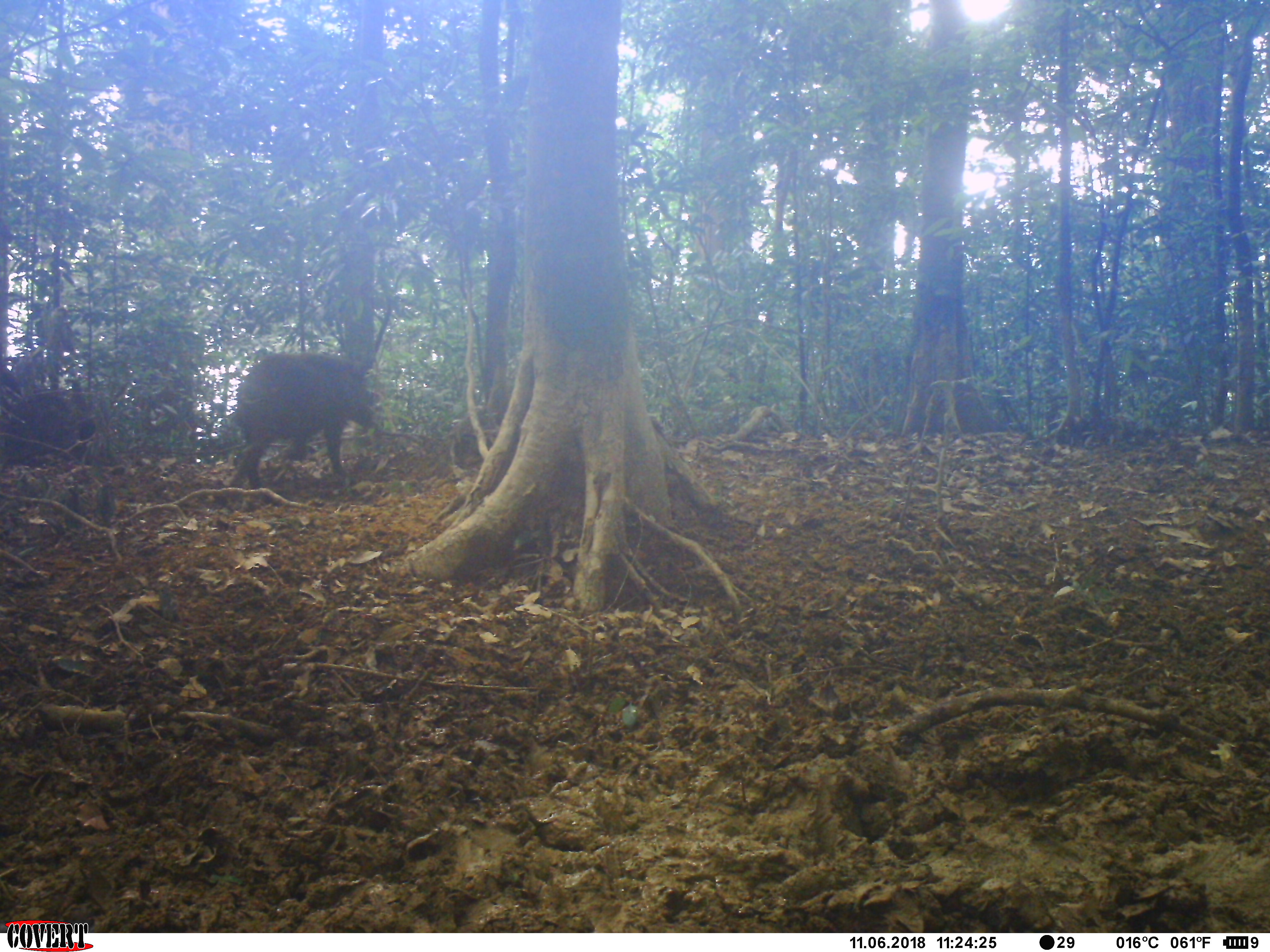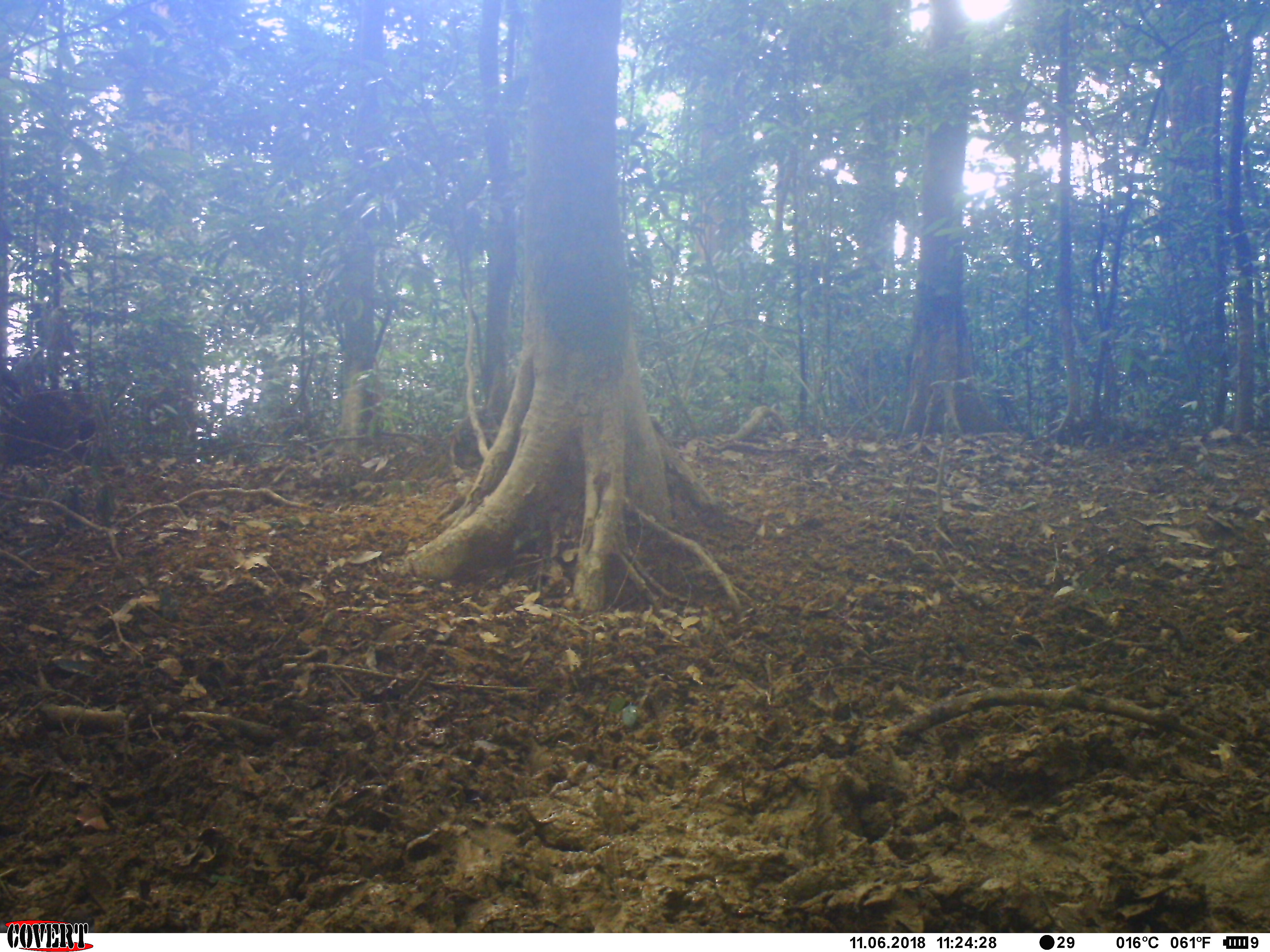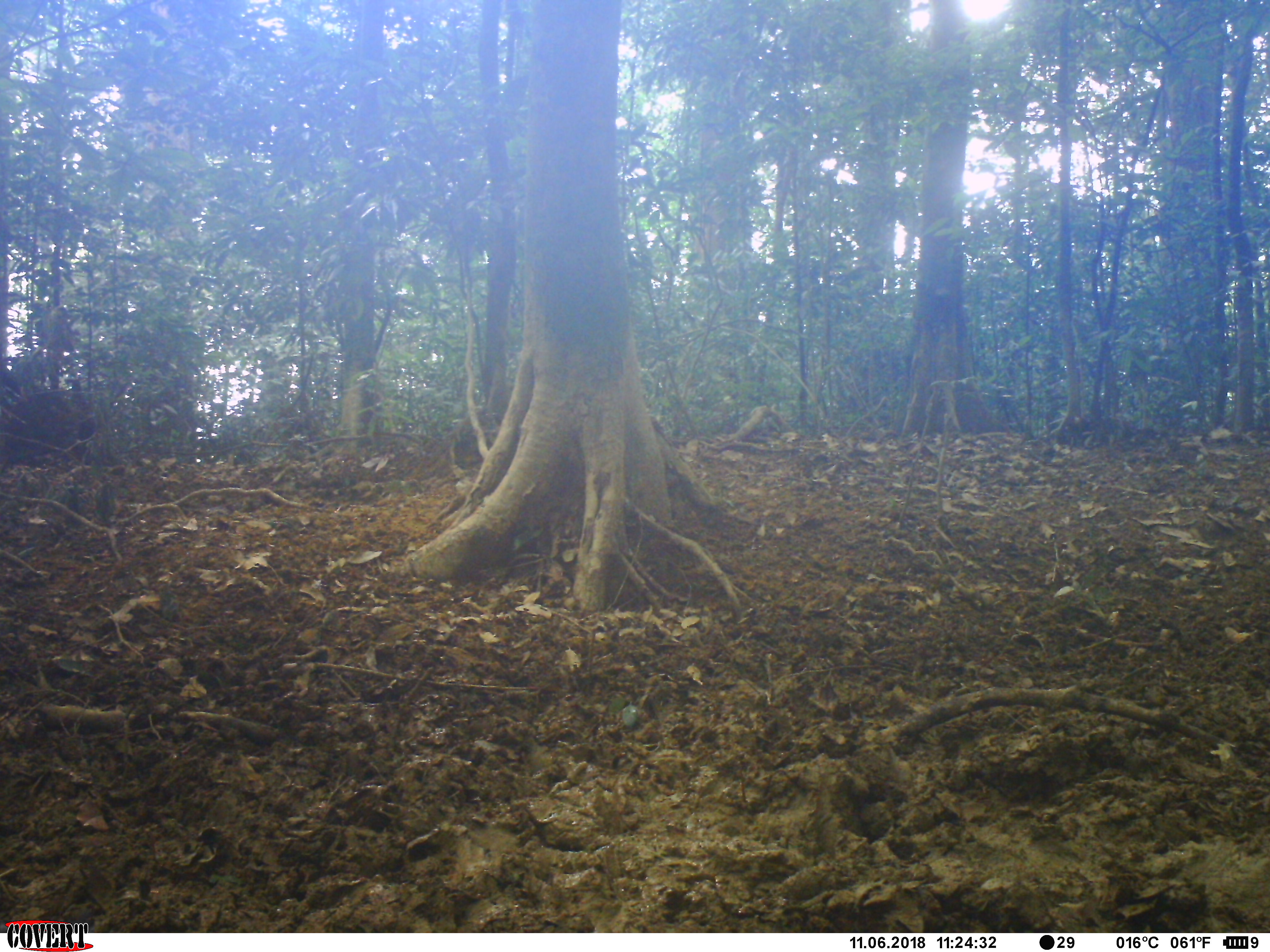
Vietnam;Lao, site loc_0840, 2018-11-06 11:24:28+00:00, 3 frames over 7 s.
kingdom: Animalia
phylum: Chordata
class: Mammalia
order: Artiodactyla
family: Suidae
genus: Sus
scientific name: Sus scrofa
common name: eurasian wild pig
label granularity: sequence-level